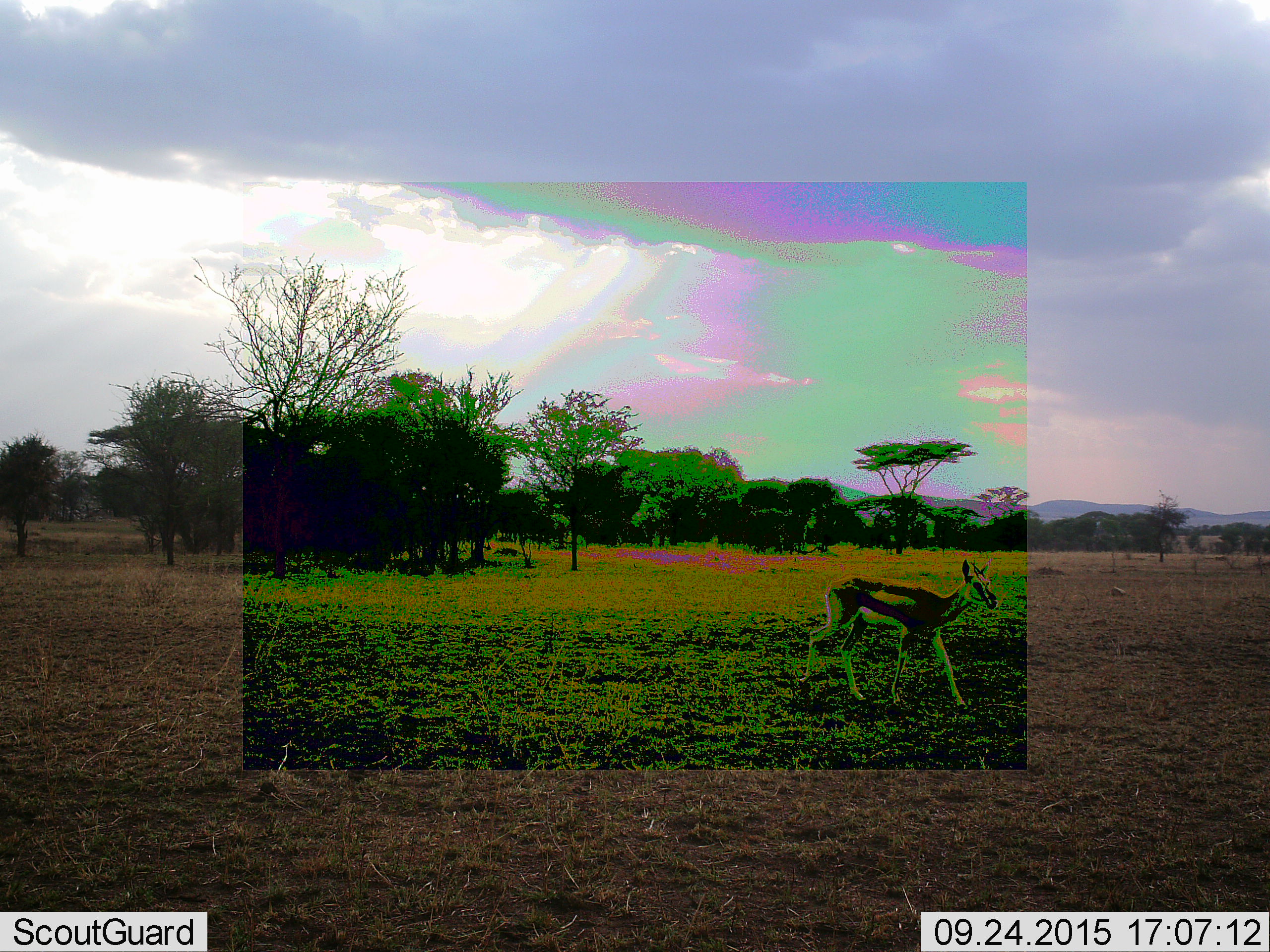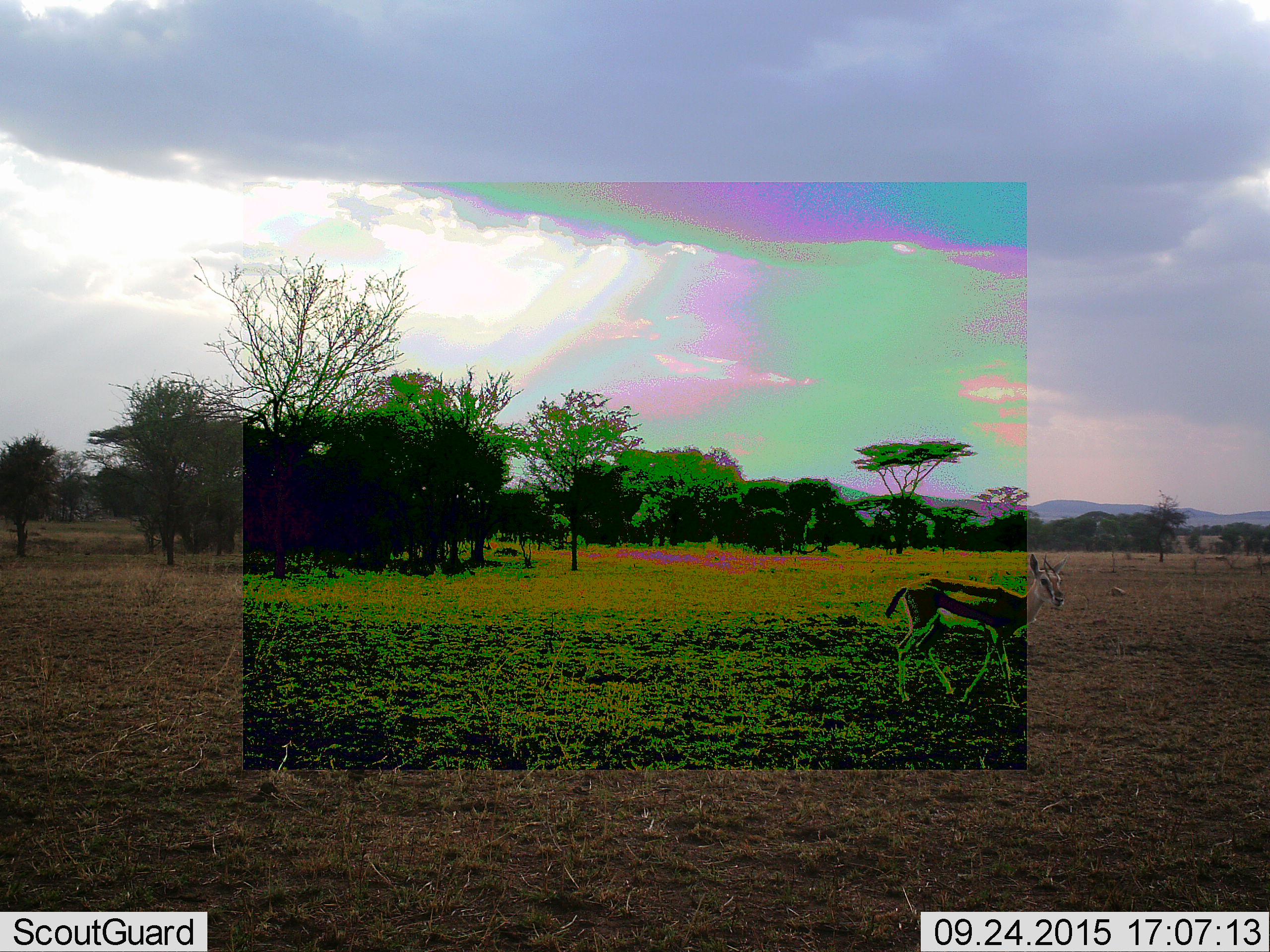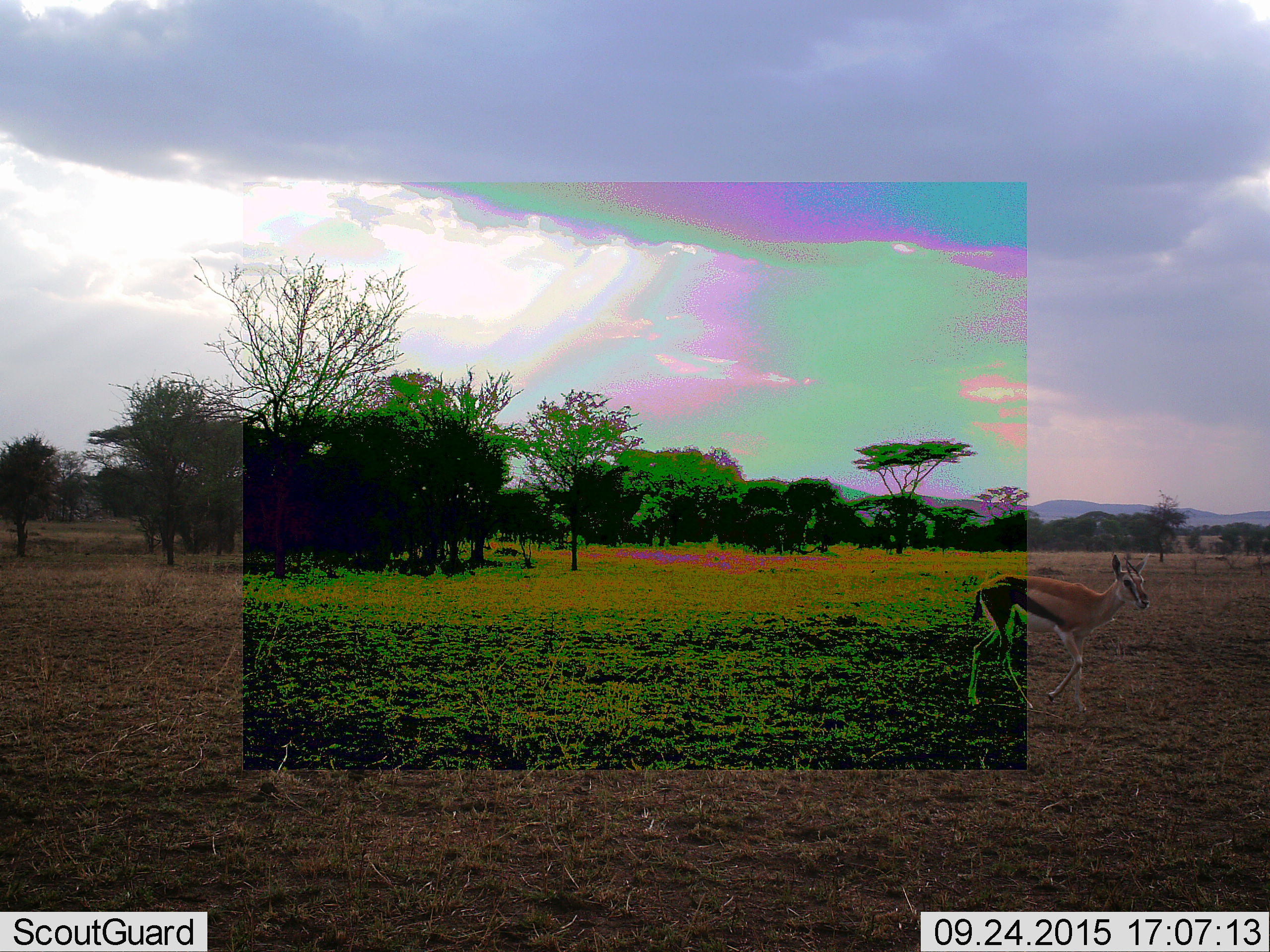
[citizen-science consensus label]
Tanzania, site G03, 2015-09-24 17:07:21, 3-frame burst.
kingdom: Animalia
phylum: Chordata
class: Mammalia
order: Artiodactyla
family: Bovidae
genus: Eudorcas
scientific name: Eudorcas thomsonii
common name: thomson's gazelle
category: gazellethomsons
Gazellethomsons (thomson's gazelle) (Eudorcas thomsonii), count 1. Behavior (volunteer vote fractions): standing 5%, resting 0%, moving 100%, interacting 0%. Young present (vote fraction): 11%. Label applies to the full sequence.